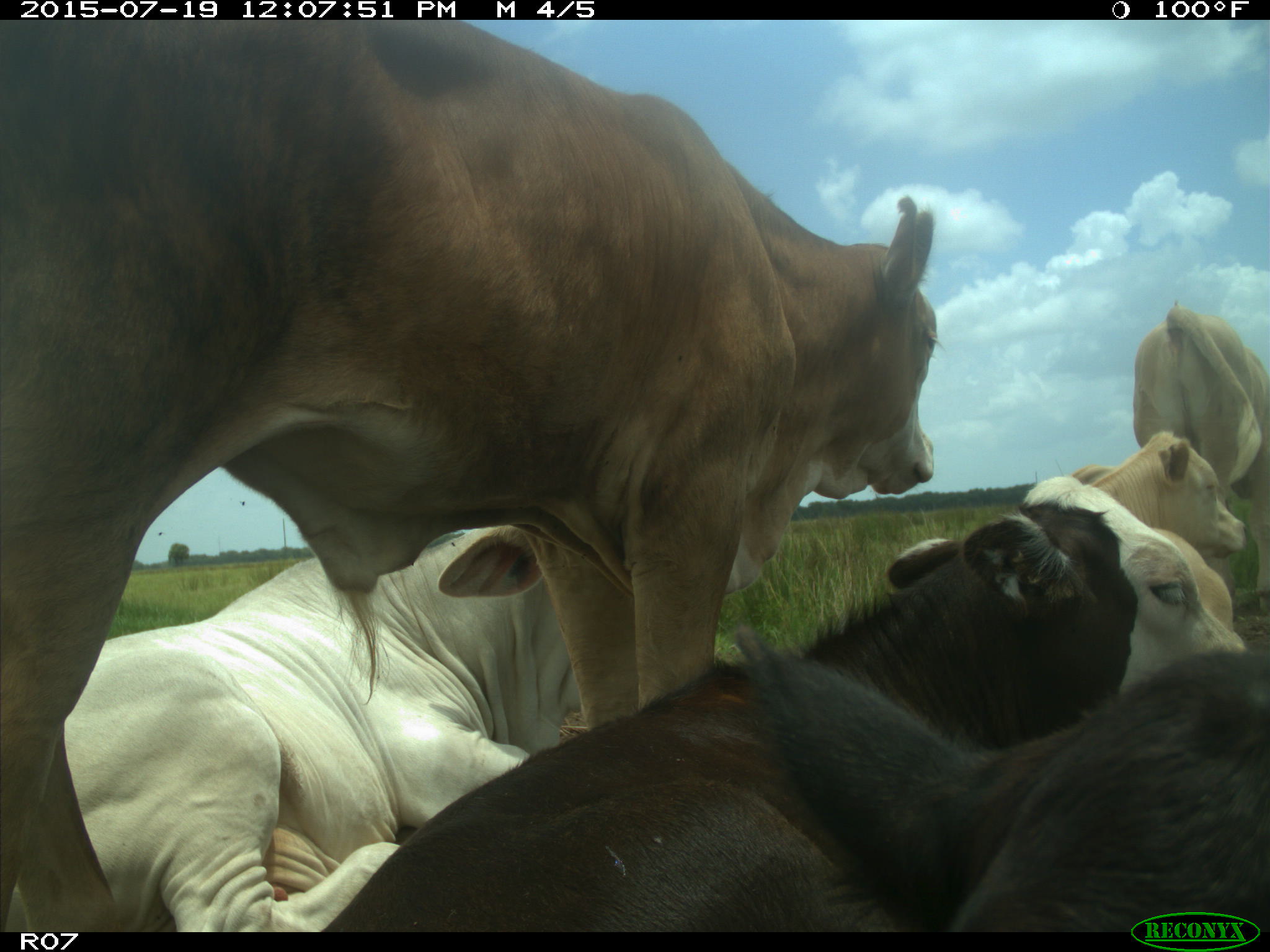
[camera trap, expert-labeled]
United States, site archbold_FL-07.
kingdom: Animalia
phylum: Chordata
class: Mammalia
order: Artiodactyla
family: Bovidae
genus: Bos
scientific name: Bos taurus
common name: domestic cow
Bos taurus (domestic cow).